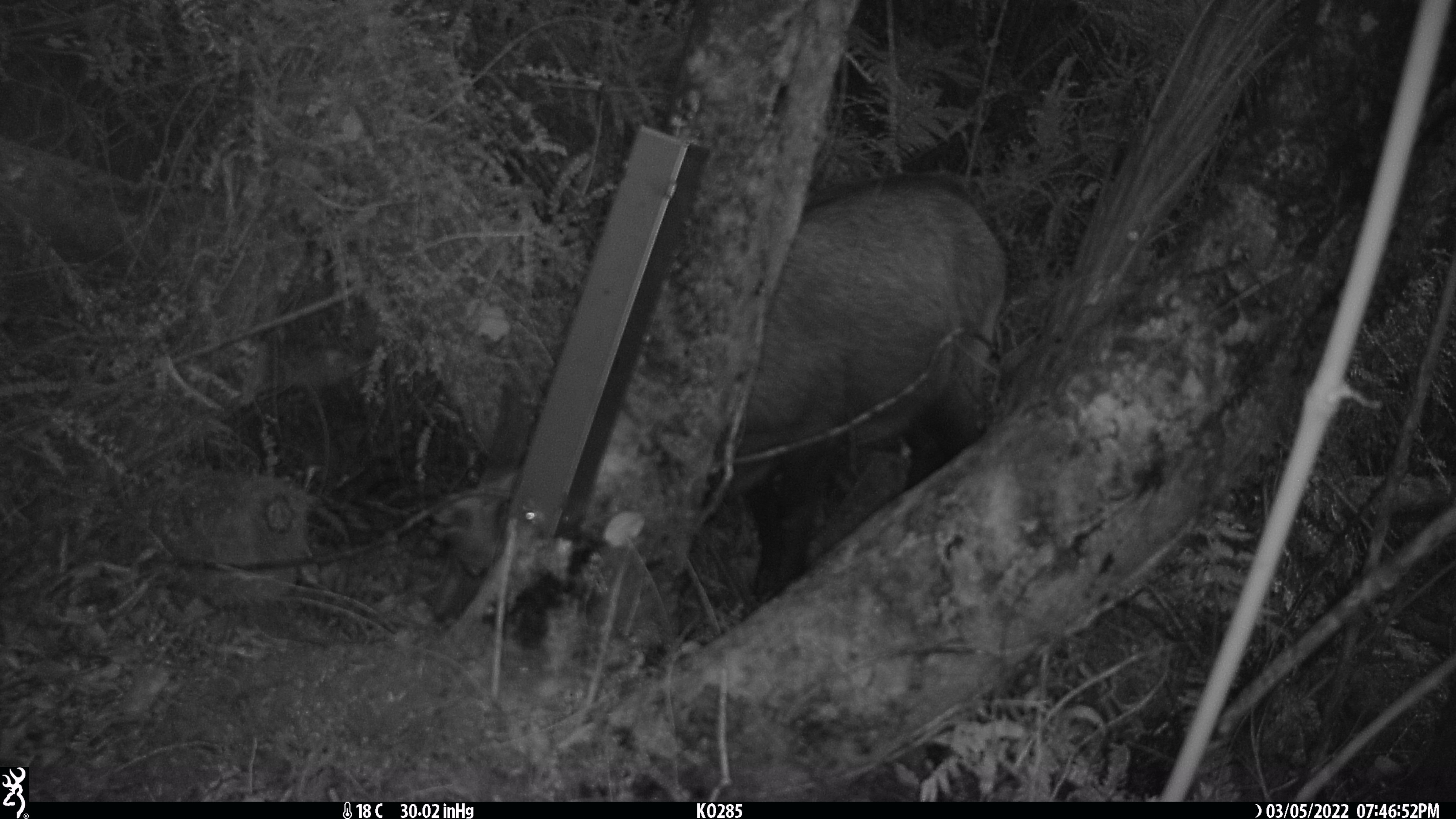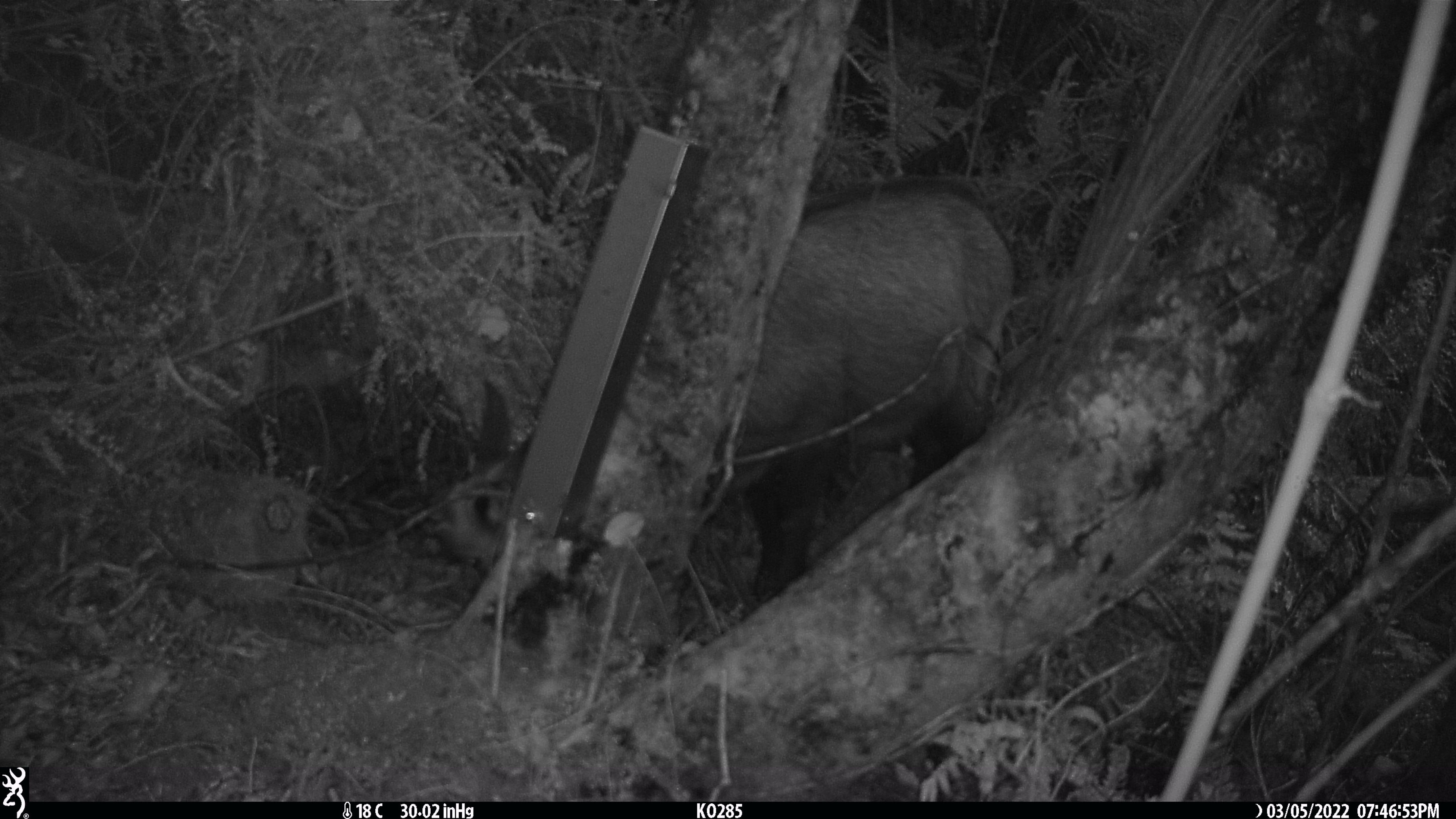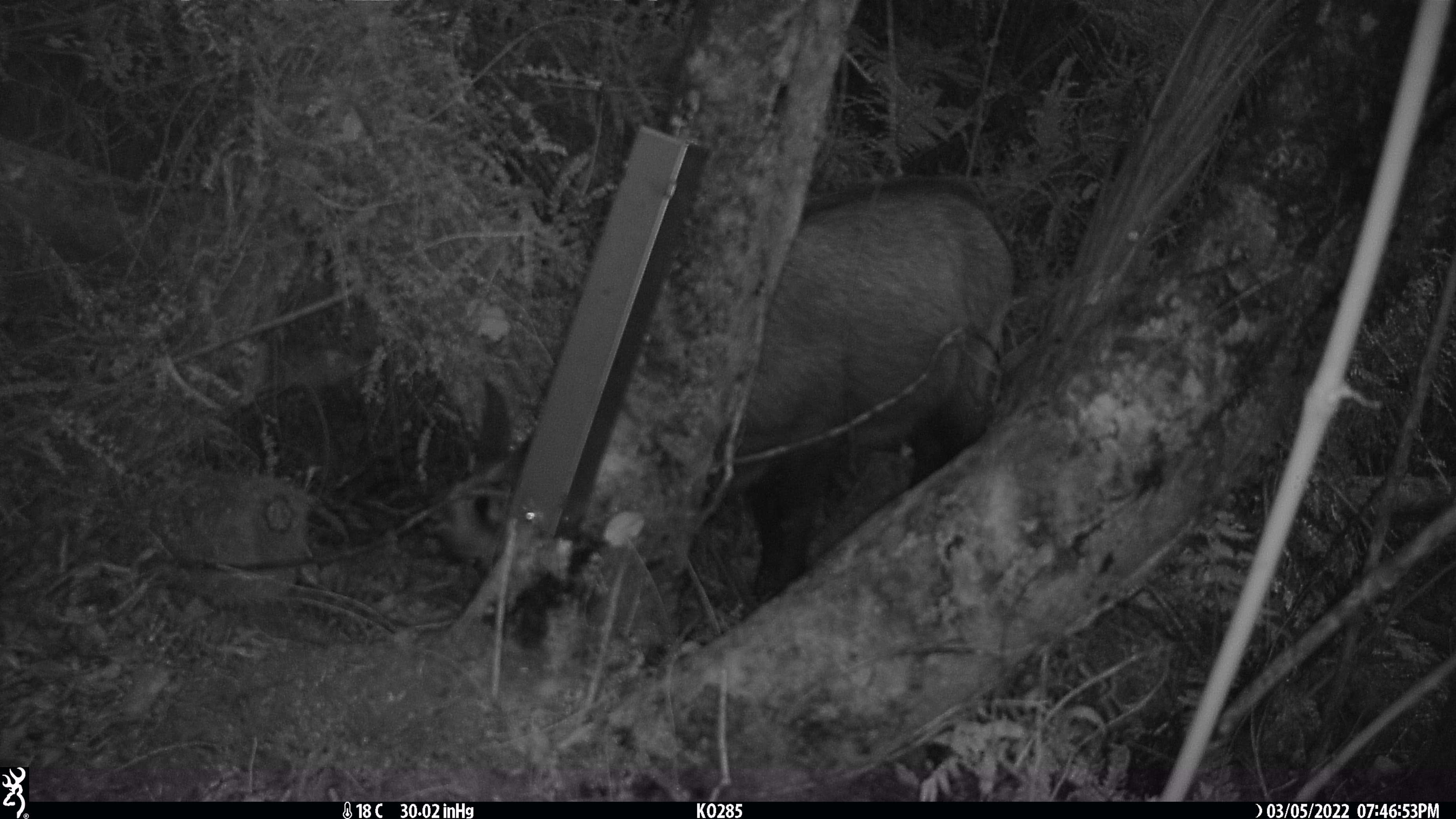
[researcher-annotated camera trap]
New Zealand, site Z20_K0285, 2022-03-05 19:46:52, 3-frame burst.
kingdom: Animalia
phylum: Chordata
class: Mammalia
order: Artiodactyla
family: Bovidae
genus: Rupicapra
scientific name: Rupicapra rupicapra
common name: alpine chamois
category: chamois